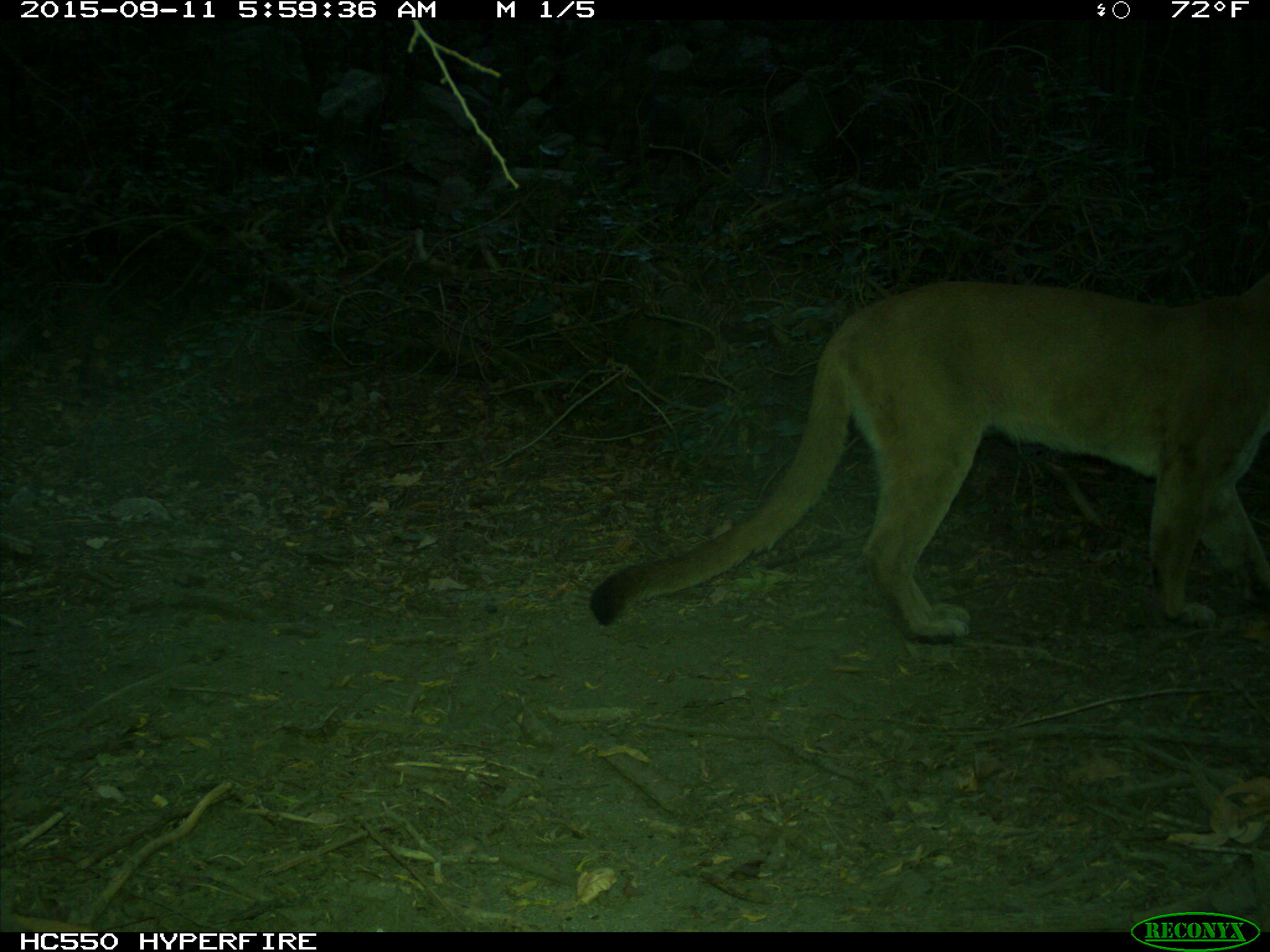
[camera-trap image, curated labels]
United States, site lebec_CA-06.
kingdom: Animalia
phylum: Chordata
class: Mammalia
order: Carnivora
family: Felidae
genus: Puma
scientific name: Puma concolor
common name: mountain lion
Puma concolor (mountain lion).